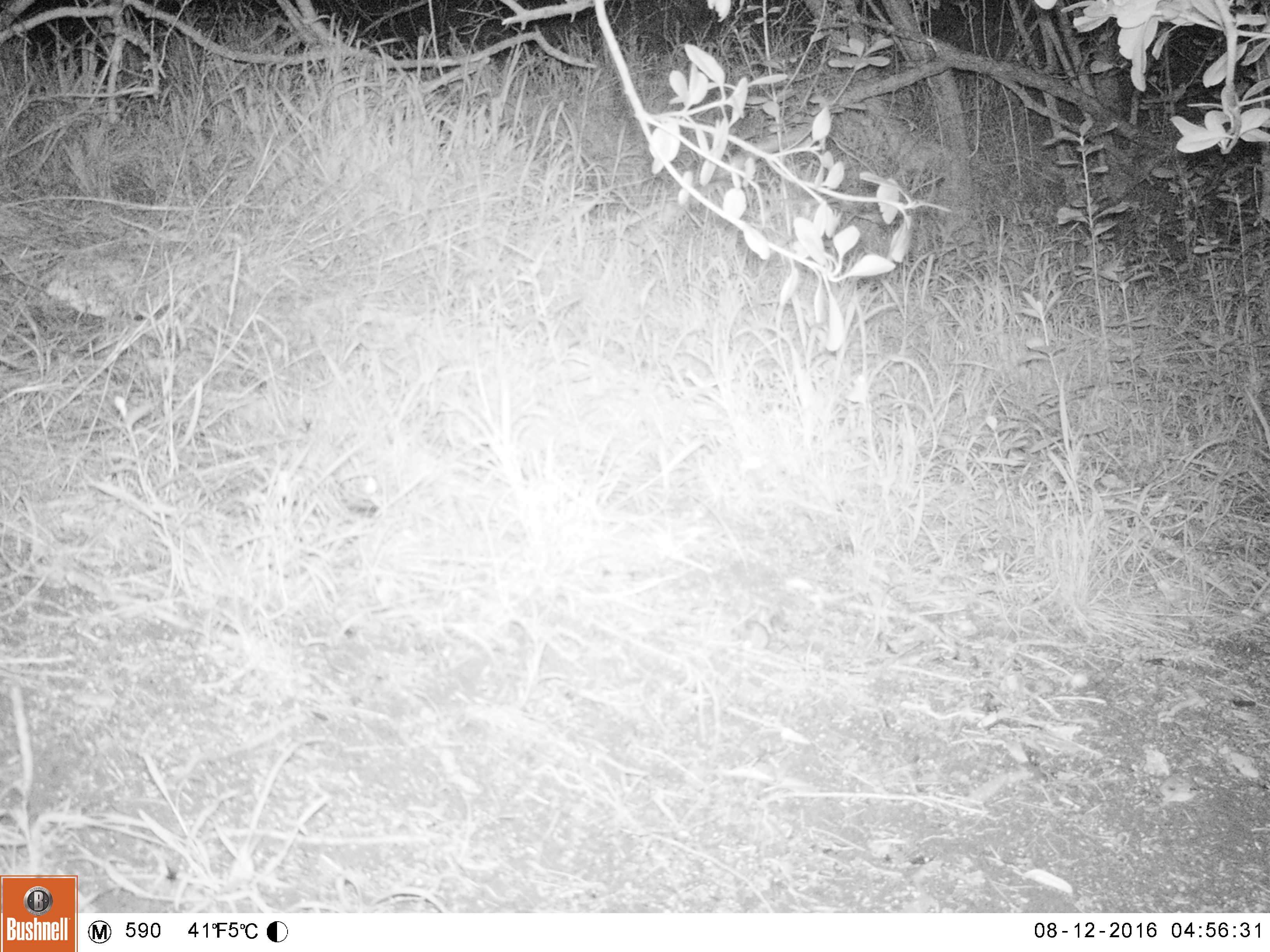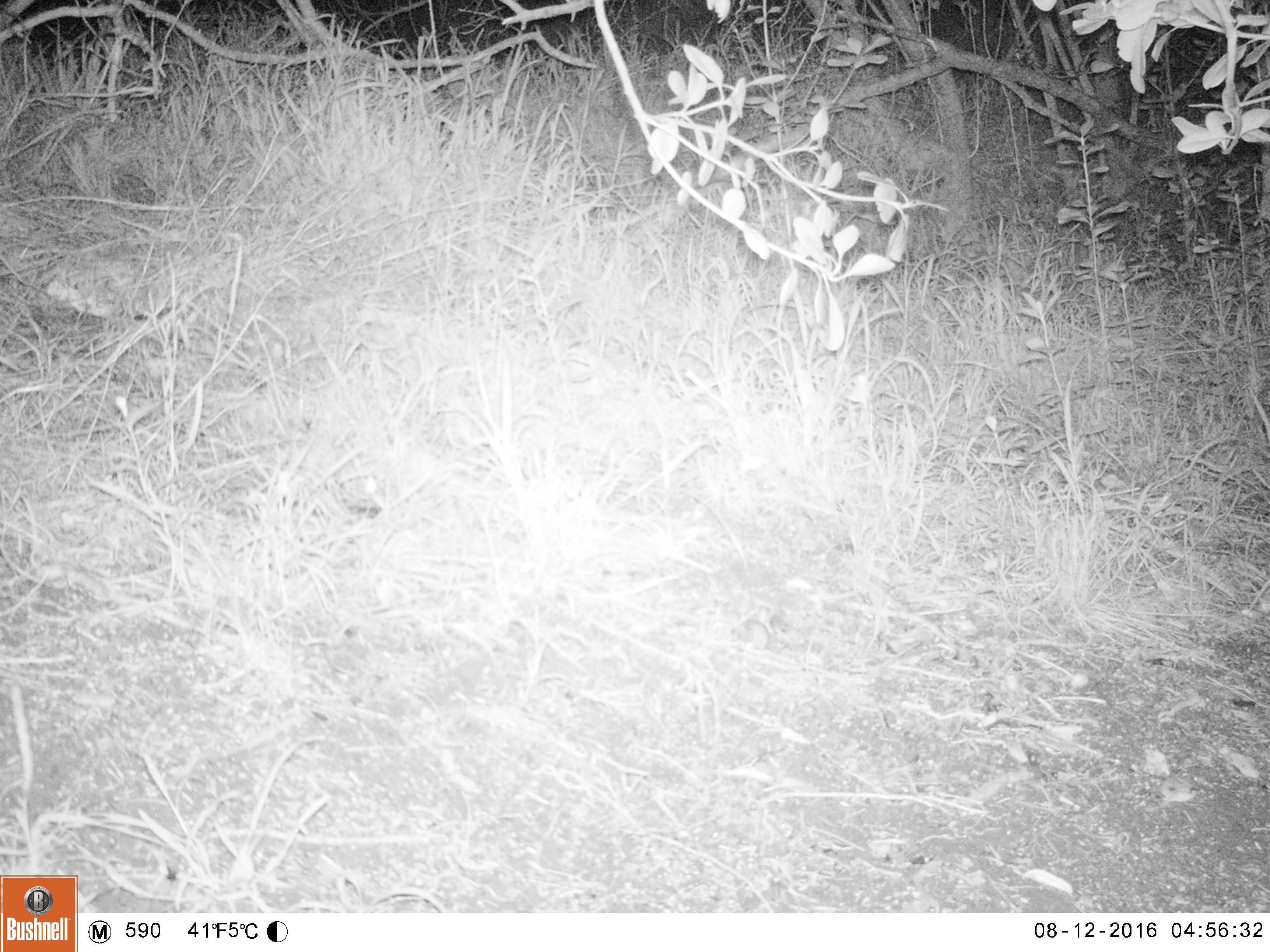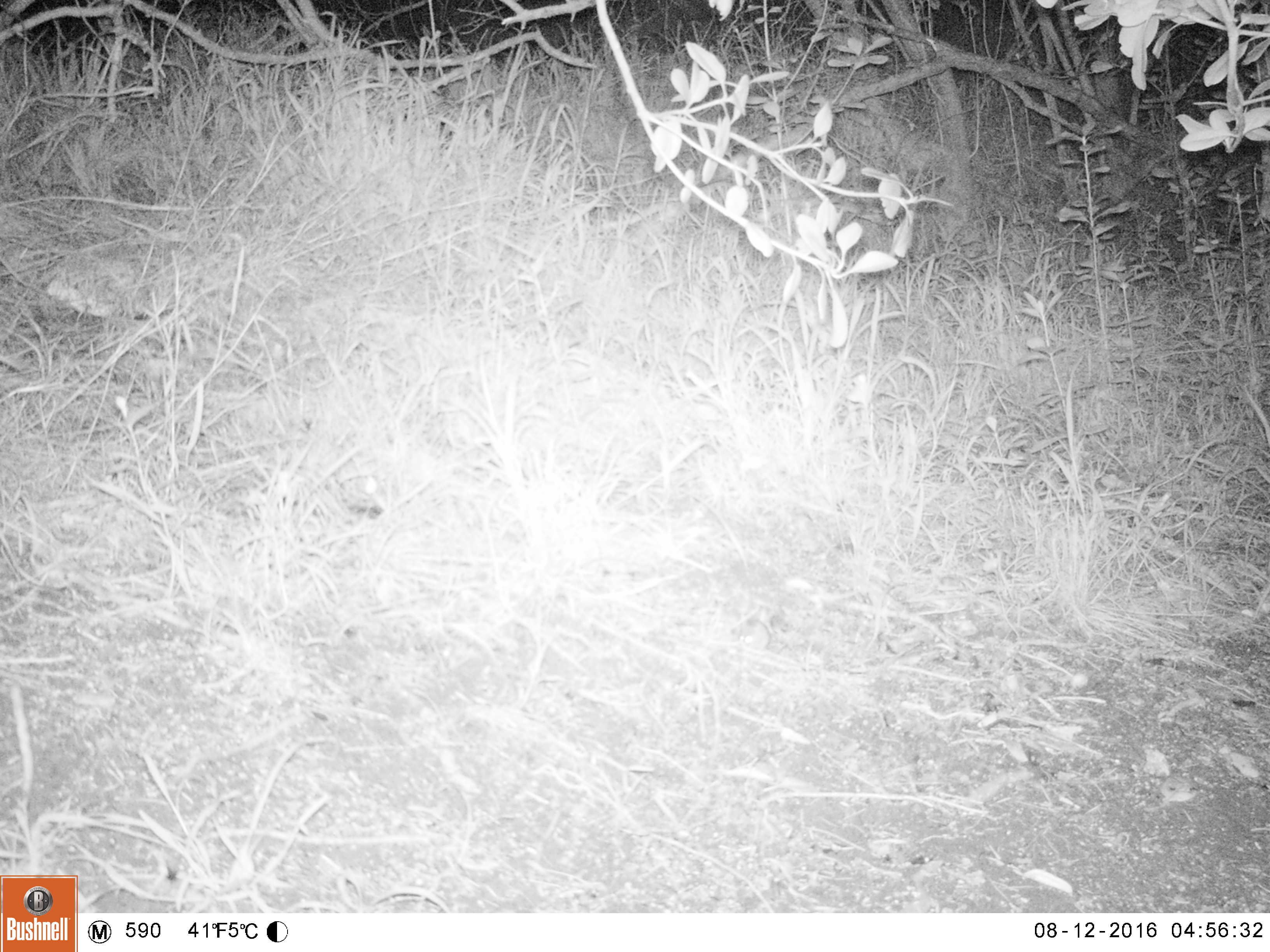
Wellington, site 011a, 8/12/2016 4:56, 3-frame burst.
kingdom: Animalia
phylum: Chordata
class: Mammalia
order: Rodentia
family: Muridae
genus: Mus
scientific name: Mus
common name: mouse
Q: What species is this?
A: Mouse (Mus).